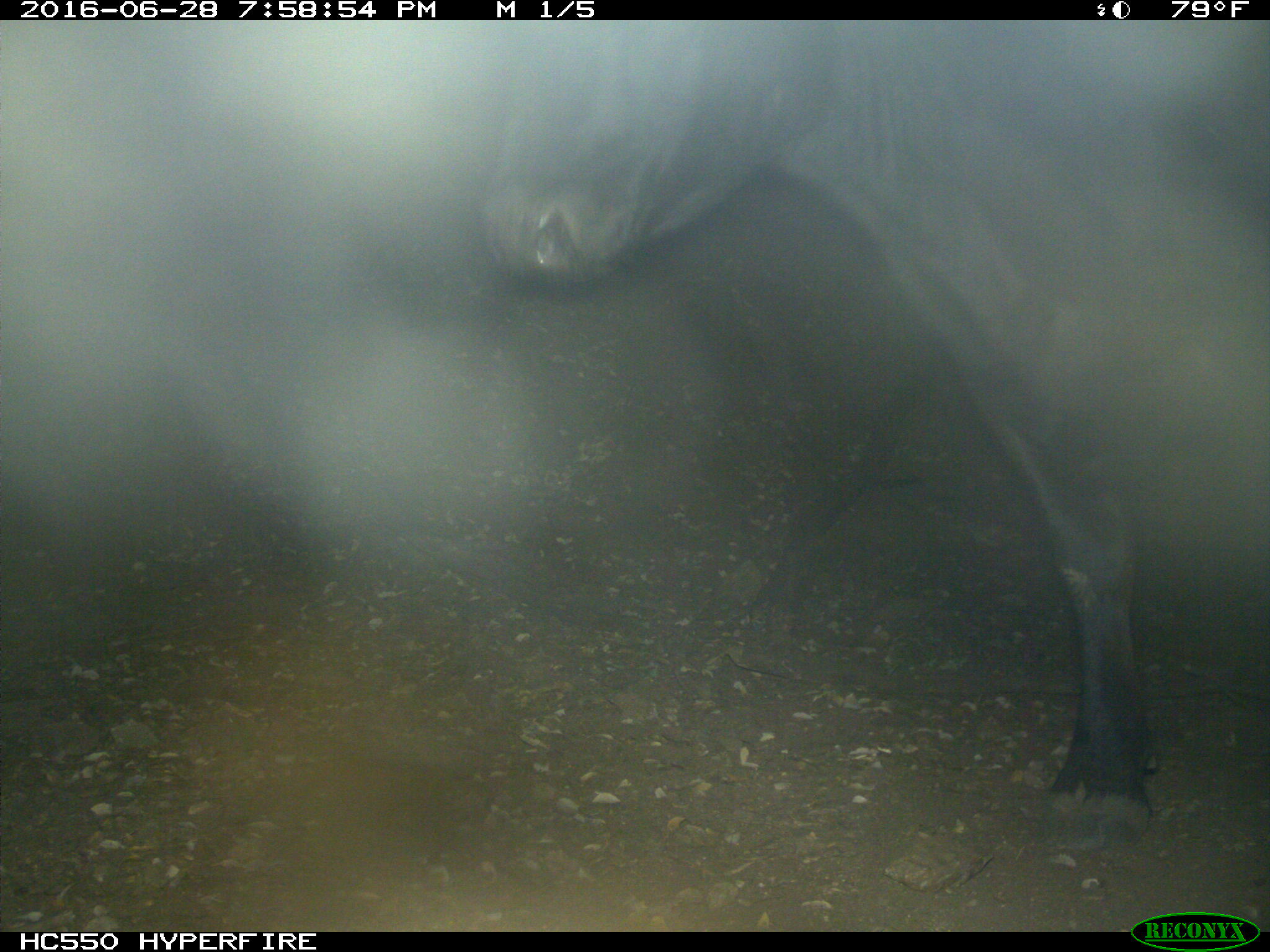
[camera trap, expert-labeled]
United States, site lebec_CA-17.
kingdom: Animalia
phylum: Chordata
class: Mammalia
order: Artiodactyla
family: Bovidae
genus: Bos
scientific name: Bos taurus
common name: domestic cow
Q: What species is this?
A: Bos taurus (domestic cow).